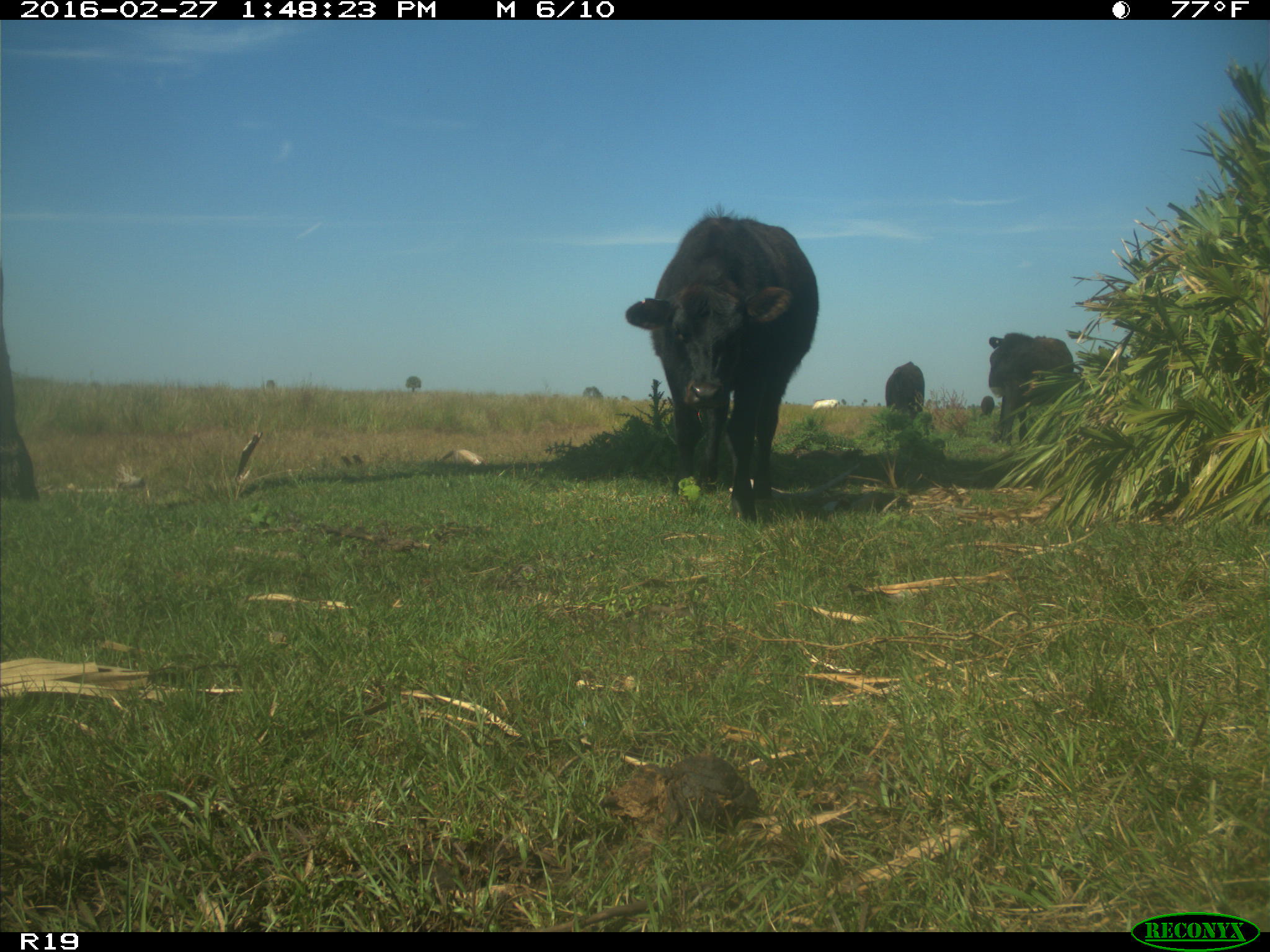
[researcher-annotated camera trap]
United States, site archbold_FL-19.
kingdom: Animalia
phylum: Chordata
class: Mammalia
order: Artiodactyla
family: Bovidae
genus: Bos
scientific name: Bos taurus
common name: domestic cow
Bos taurus (domestic cow).